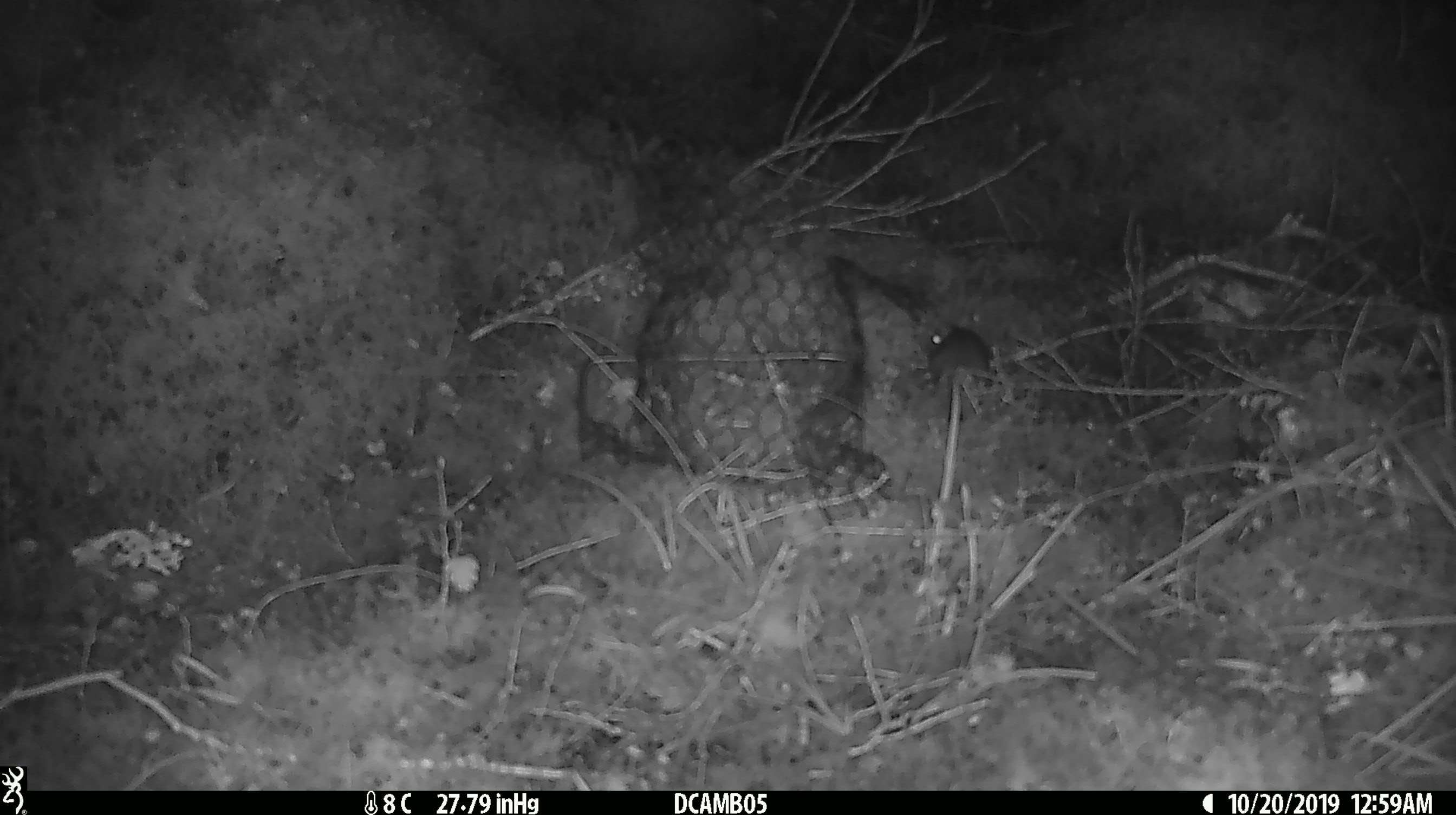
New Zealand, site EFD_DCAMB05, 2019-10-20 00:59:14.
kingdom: Animalia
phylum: Chordata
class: Mammalia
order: Rodentia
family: Muridae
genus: Mus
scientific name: Mus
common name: mouse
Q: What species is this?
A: Mouse (Mus).